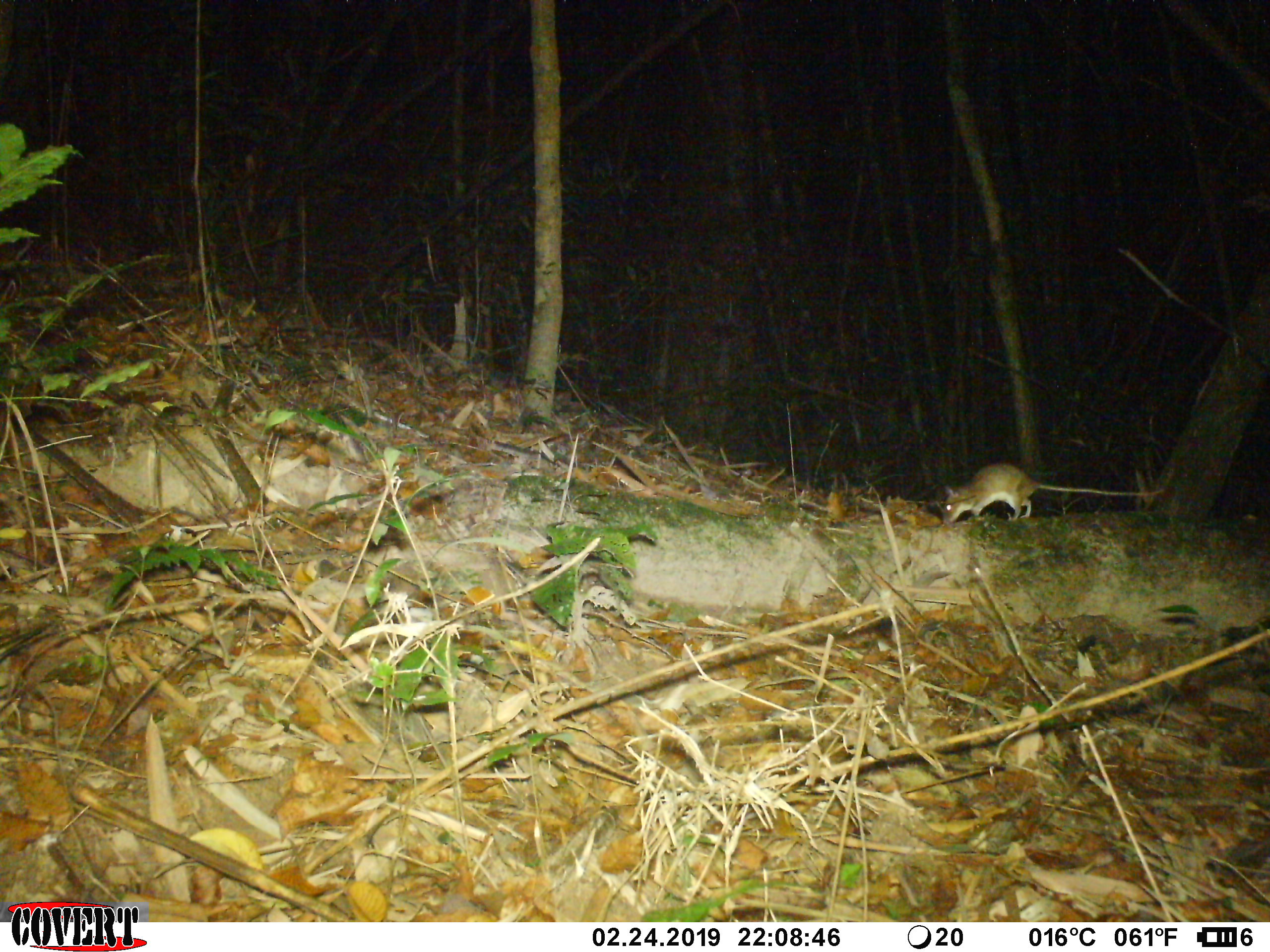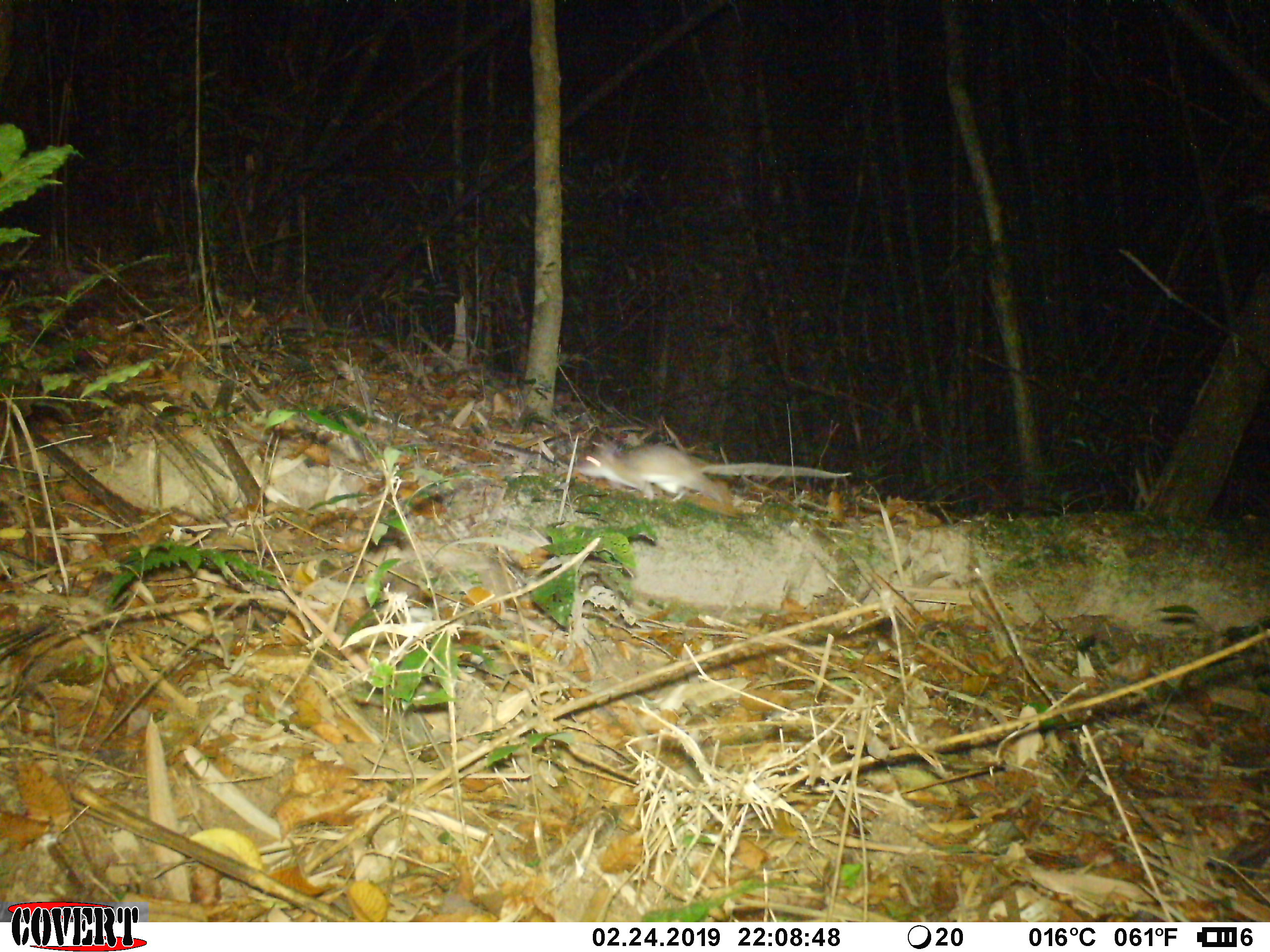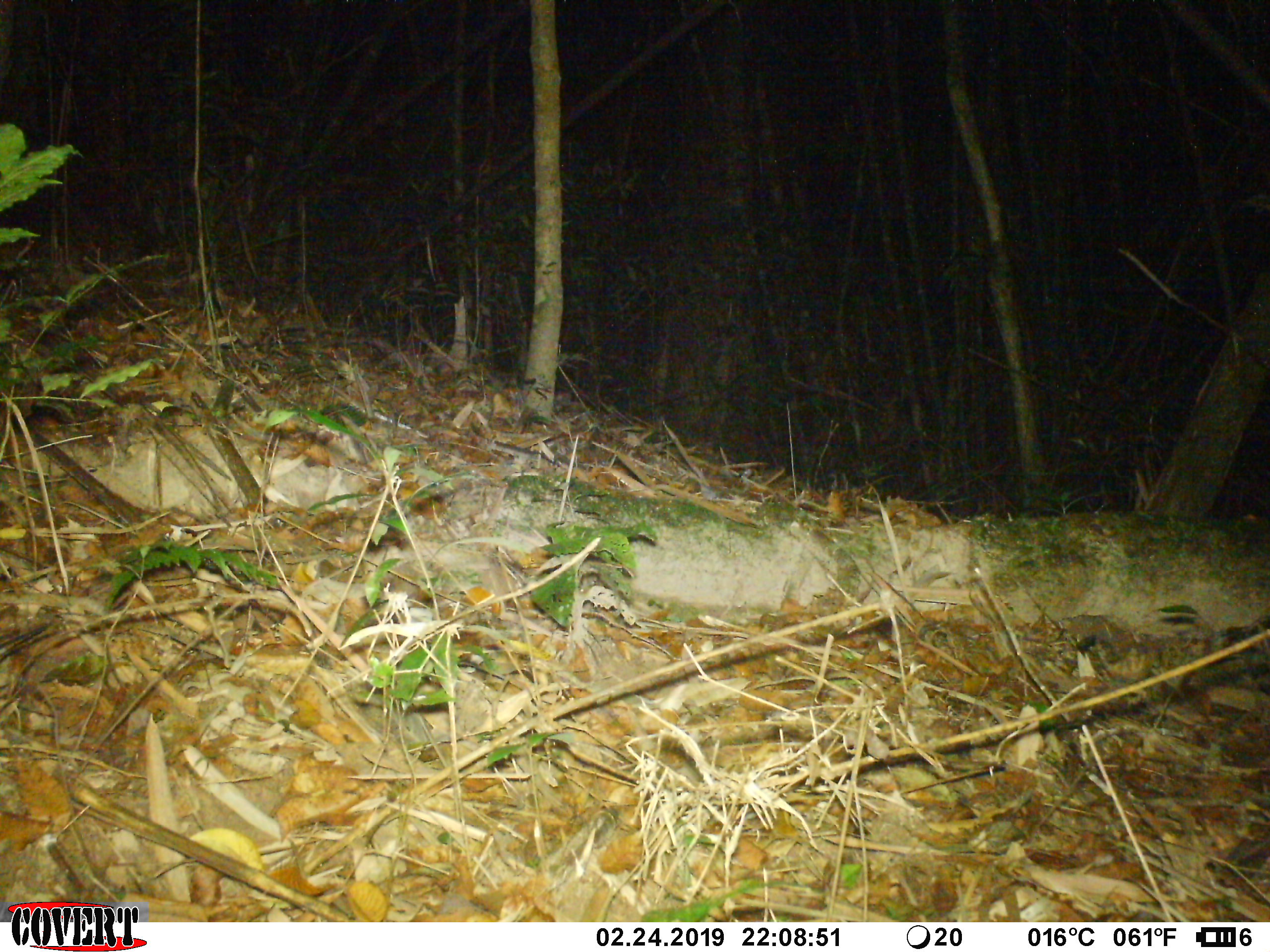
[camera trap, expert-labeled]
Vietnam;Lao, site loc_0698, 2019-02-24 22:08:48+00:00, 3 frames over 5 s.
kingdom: Animalia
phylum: Chordata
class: Mammalia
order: Rodentia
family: Muridae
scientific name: Muridae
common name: old-world mice and rats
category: unidentified murid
Unidentified murid (old-world mice and rats) (Muridae). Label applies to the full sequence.